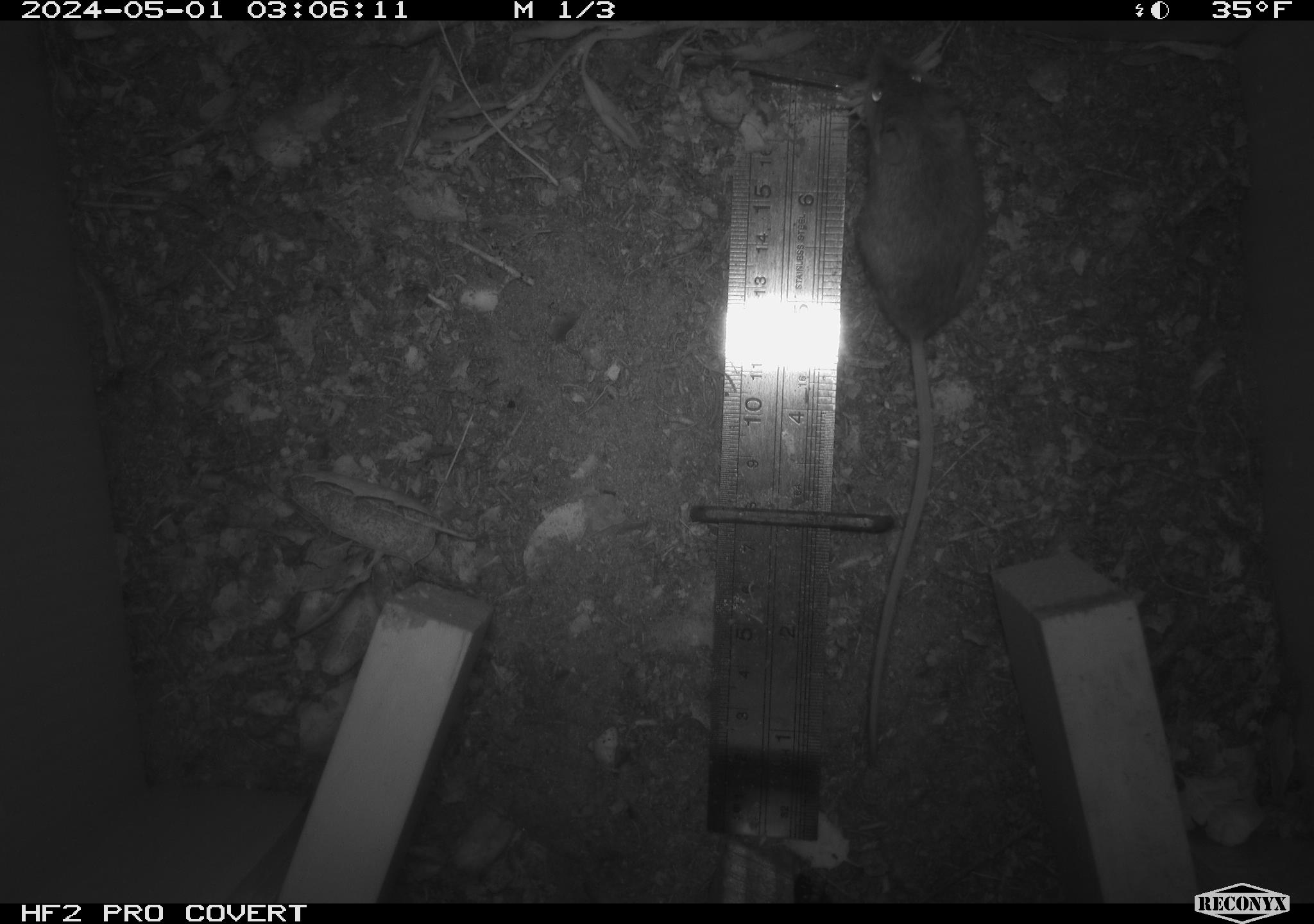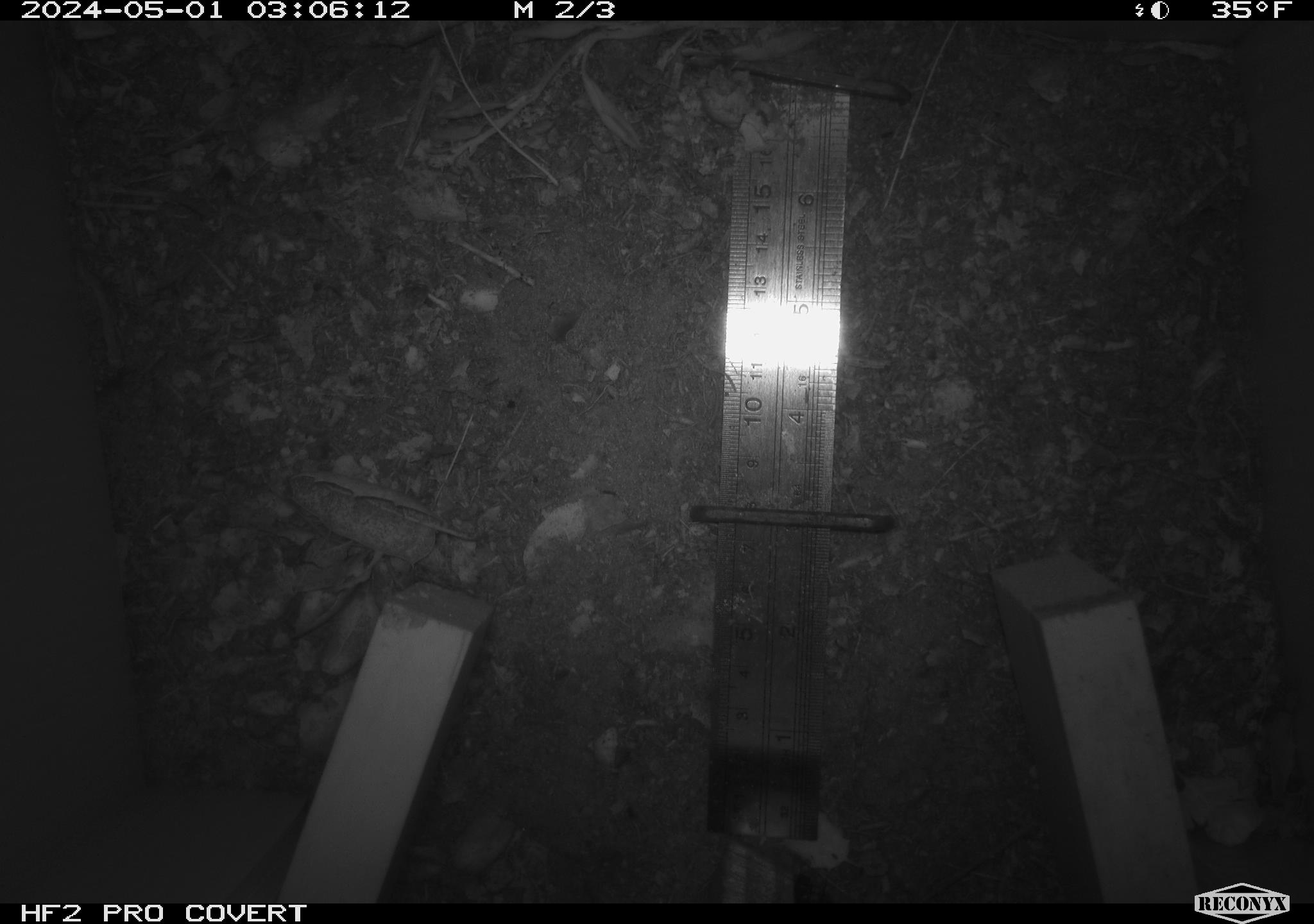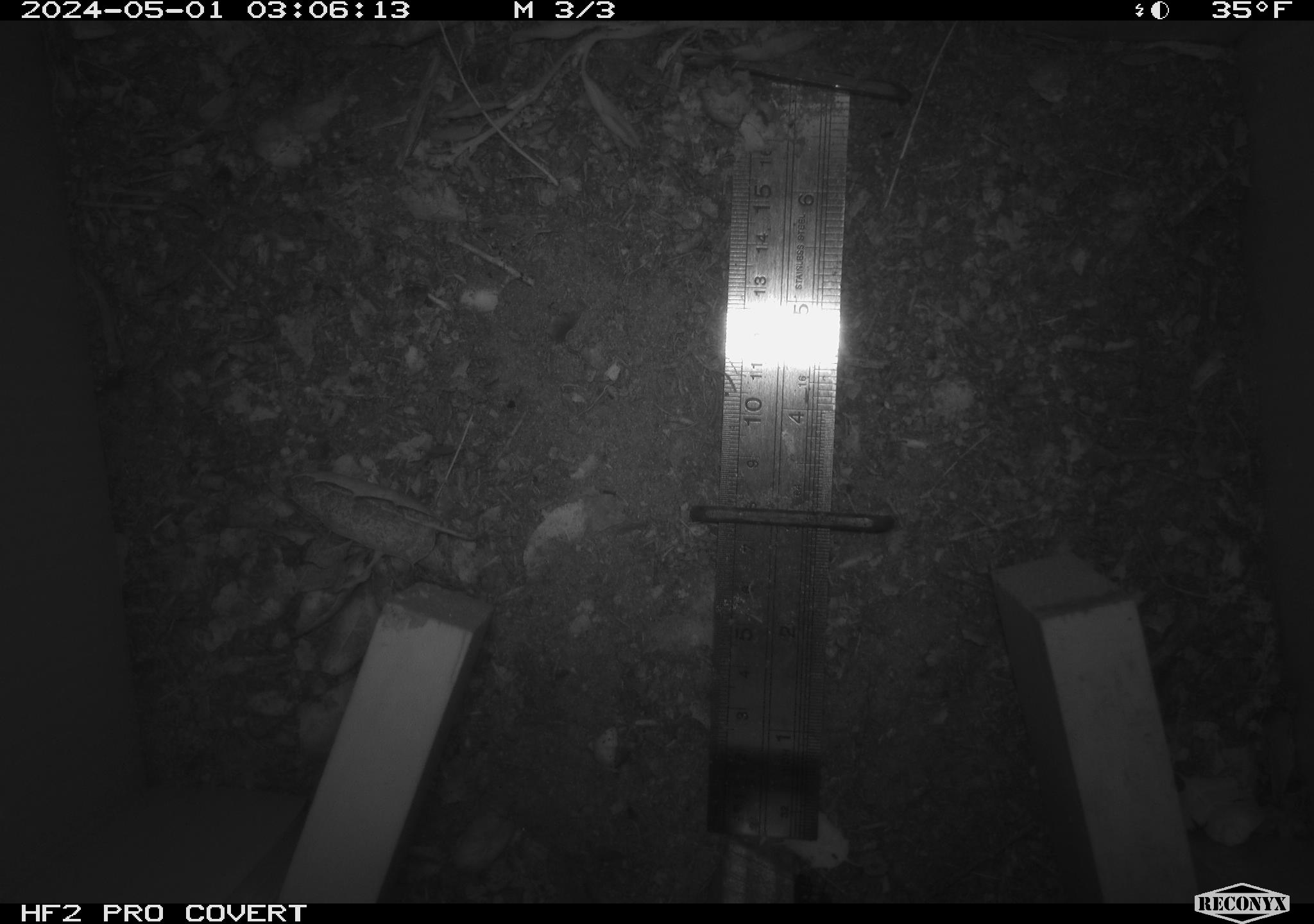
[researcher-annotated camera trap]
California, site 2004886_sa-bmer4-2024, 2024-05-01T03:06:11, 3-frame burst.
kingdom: Animalia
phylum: Chordata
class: Mammalia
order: Rodentia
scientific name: Rodentia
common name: mouse species